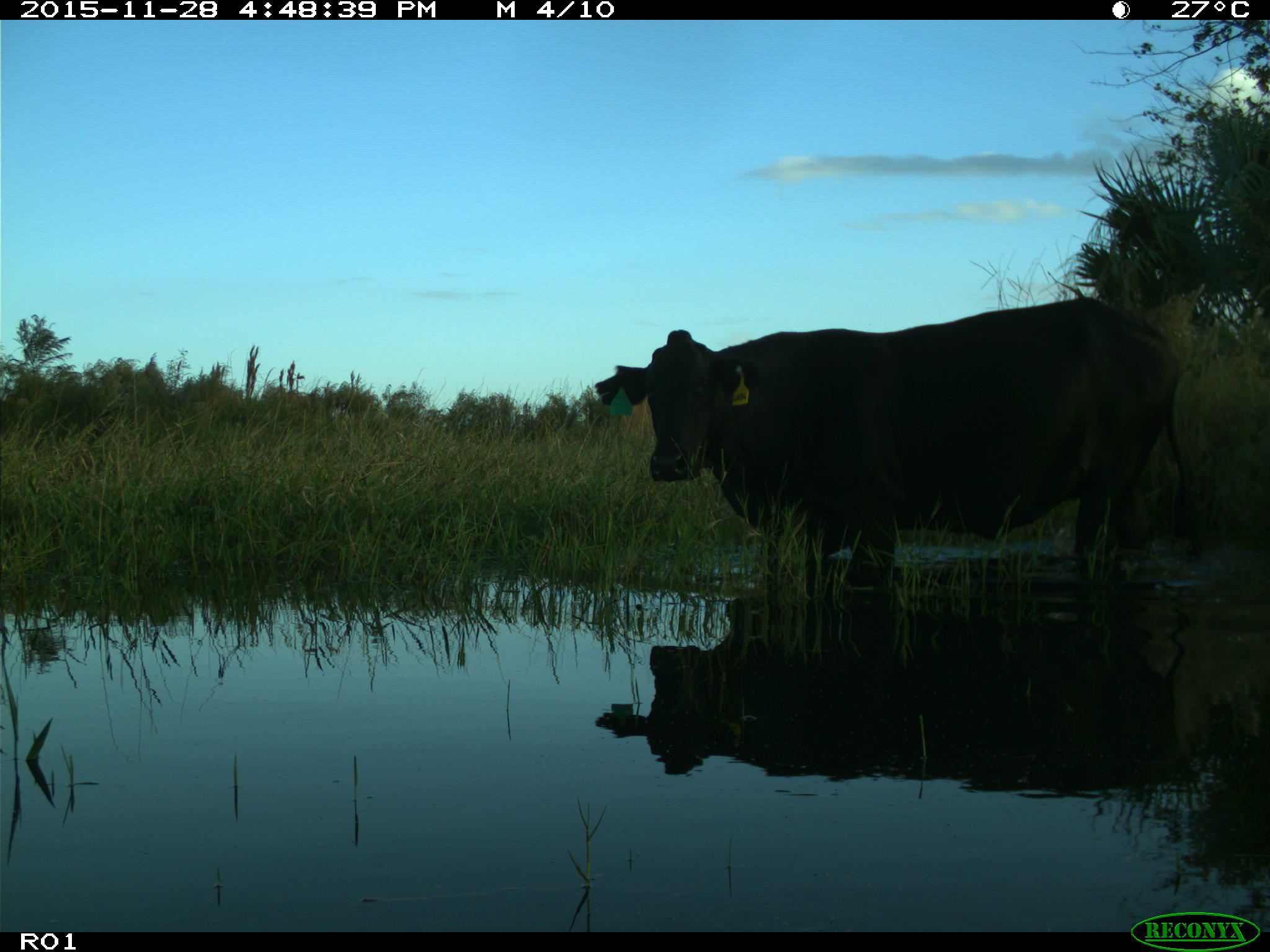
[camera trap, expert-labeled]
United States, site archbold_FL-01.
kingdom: Animalia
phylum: Chordata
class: Mammalia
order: Artiodactyla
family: Bovidae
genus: Bos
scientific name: Bos taurus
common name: domestic cow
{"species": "Bos taurus (domestic cow)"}